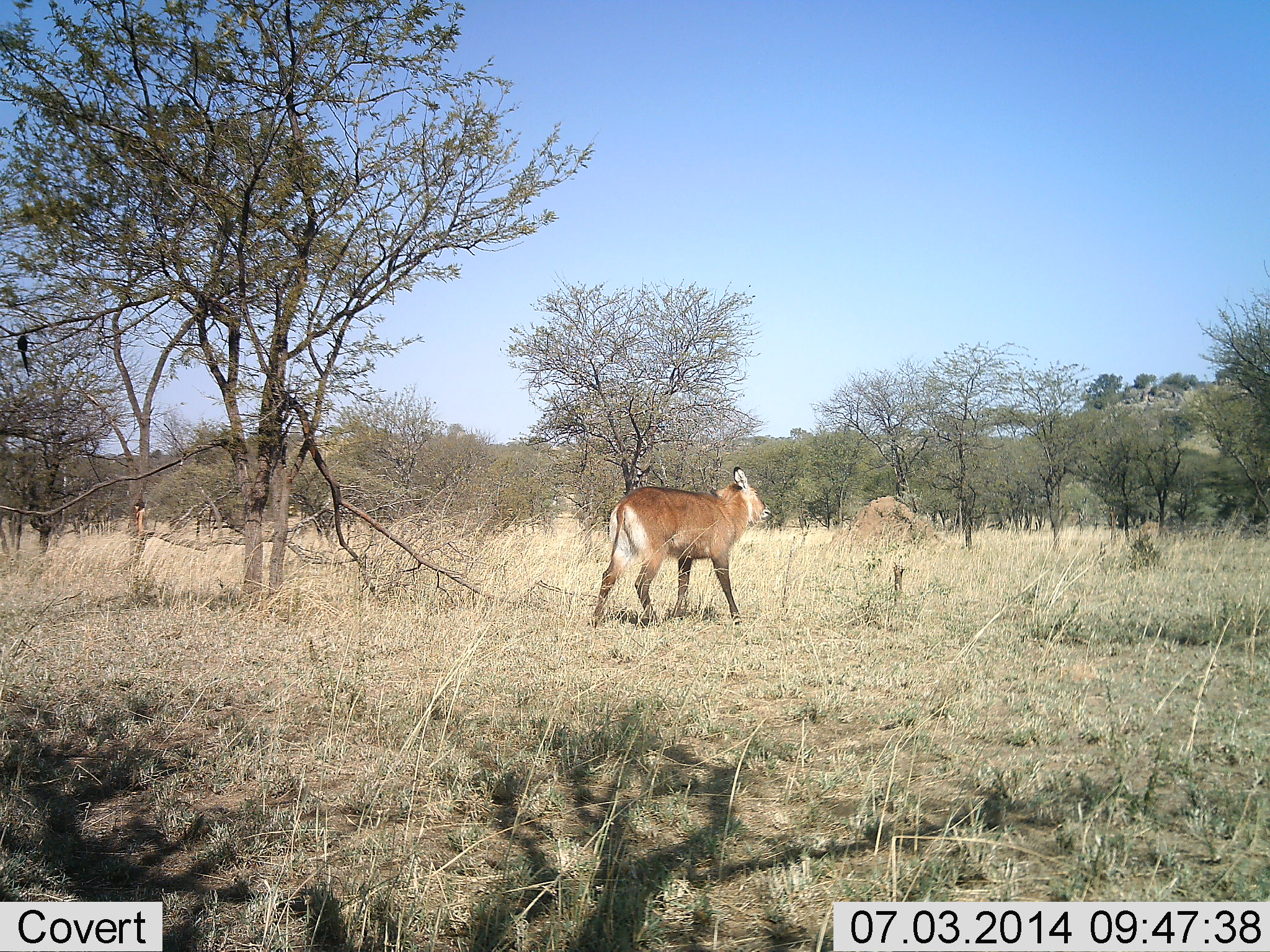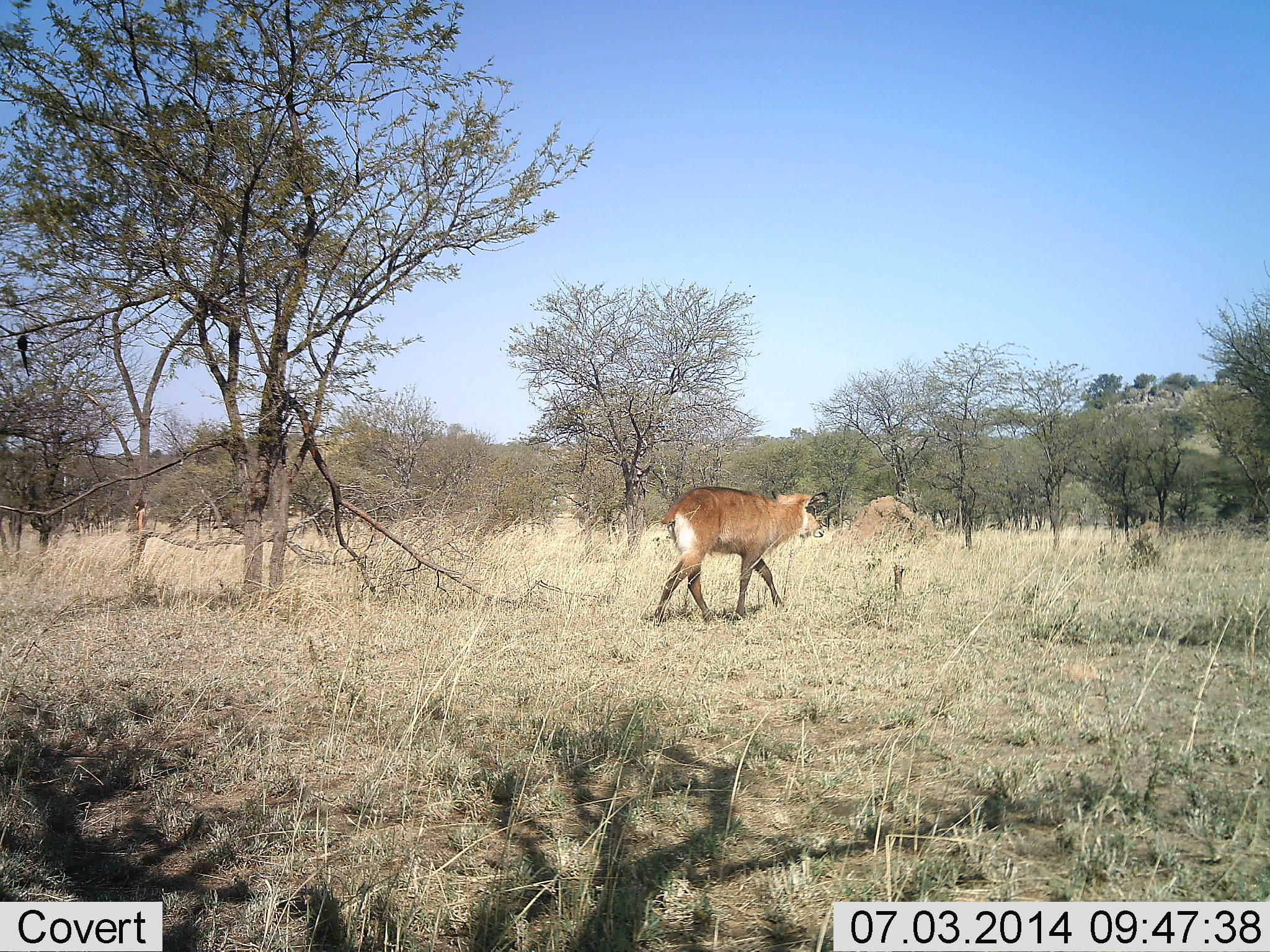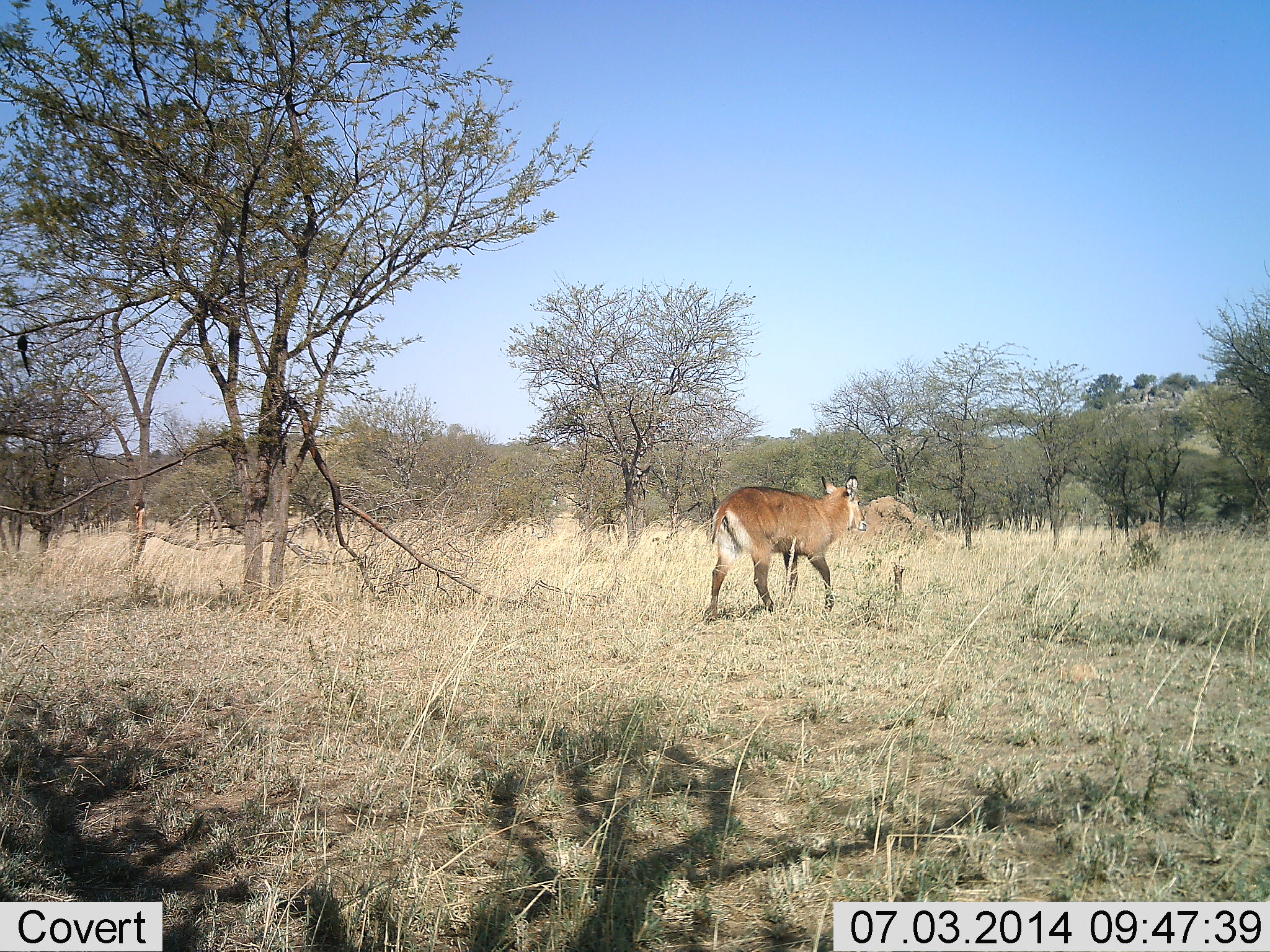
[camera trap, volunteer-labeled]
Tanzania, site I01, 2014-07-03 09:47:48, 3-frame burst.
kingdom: Animalia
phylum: Chordata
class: Mammalia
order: Artiodactyla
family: Bovidae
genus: Kobus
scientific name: Kobus ellipsiprymnus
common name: waterbuck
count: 1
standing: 0%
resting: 0%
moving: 100%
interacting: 0%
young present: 0%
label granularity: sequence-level